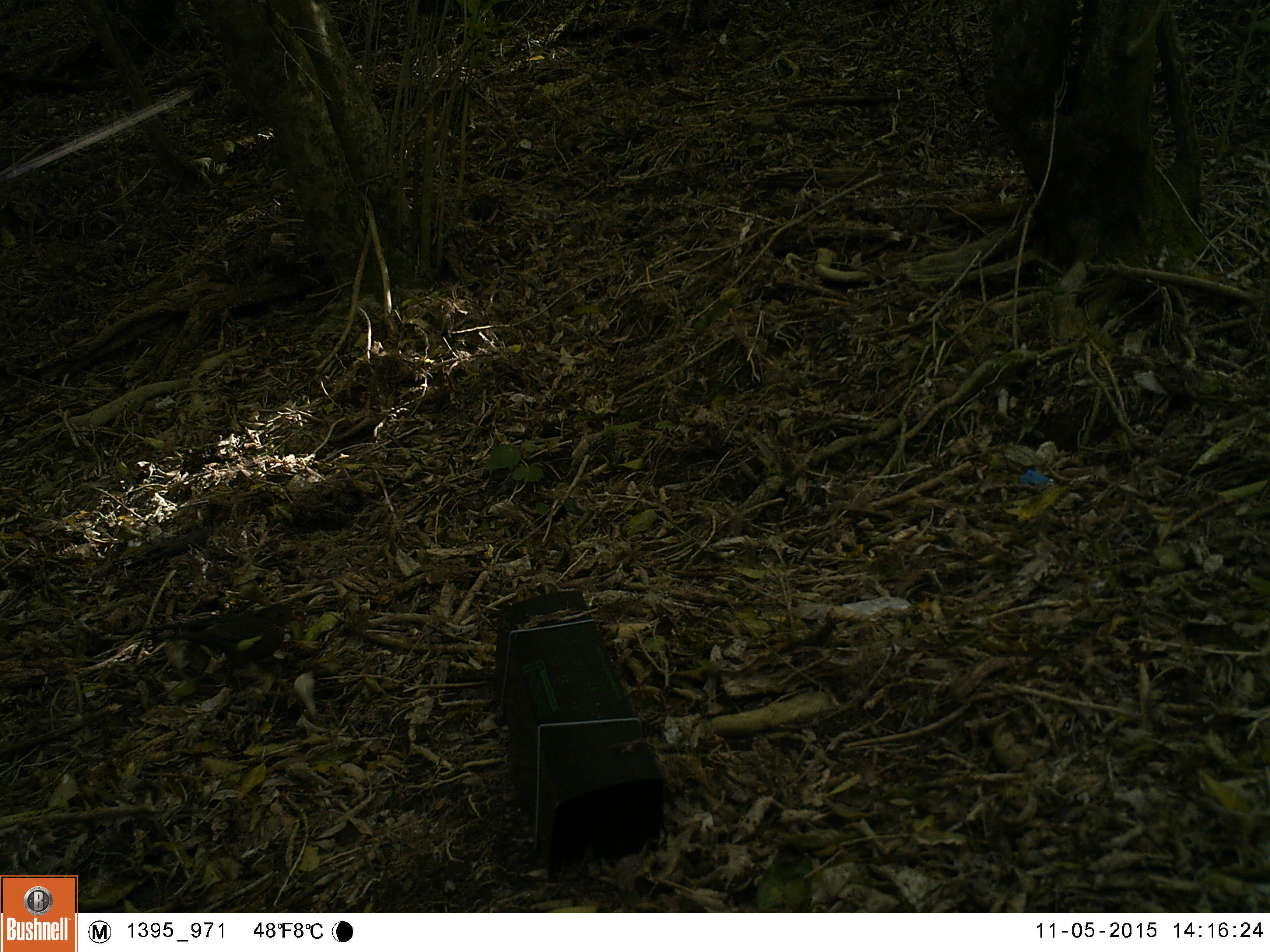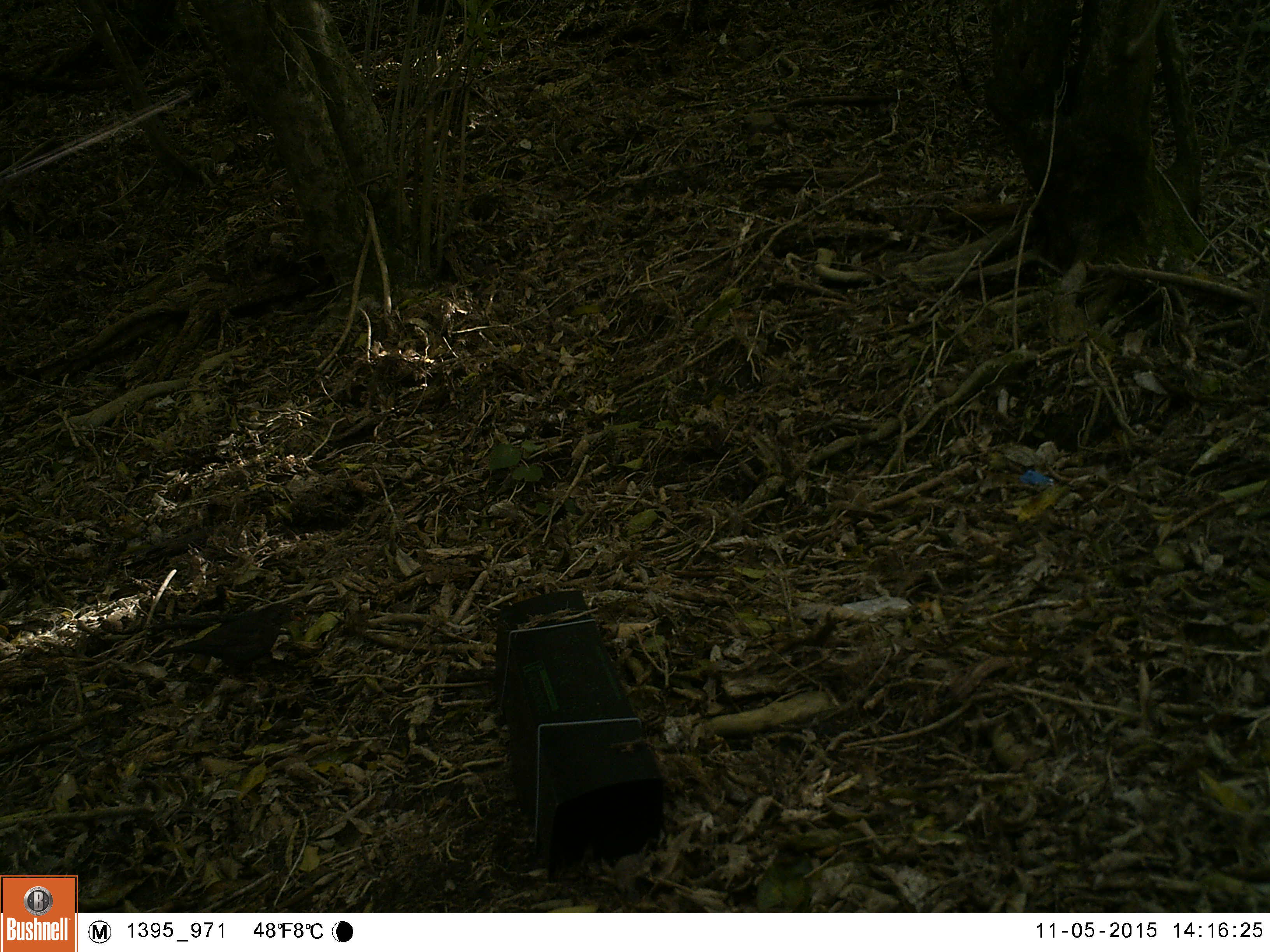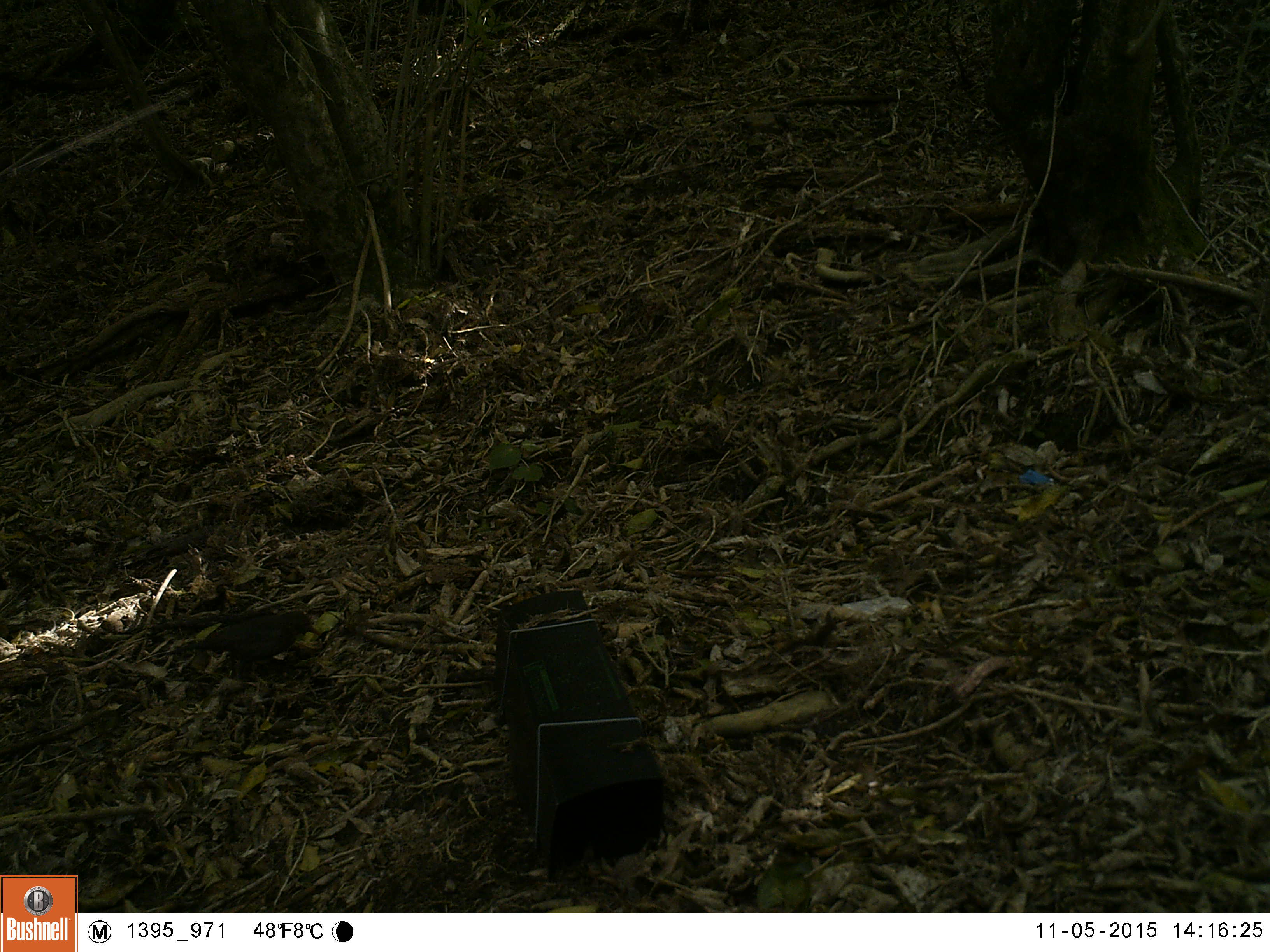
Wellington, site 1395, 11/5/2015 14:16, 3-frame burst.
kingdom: Animalia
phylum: Chordata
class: Aves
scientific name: Aves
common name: bird